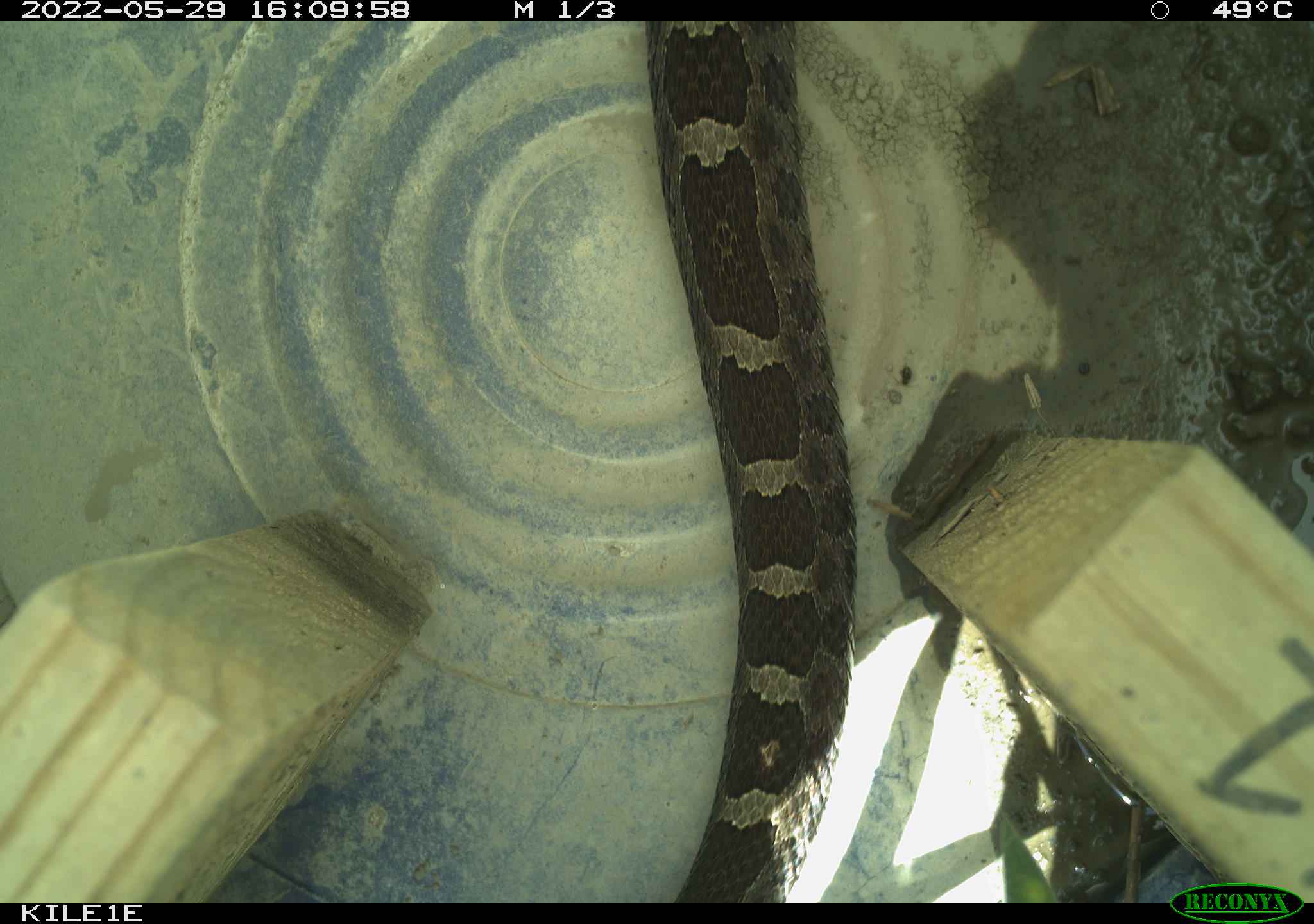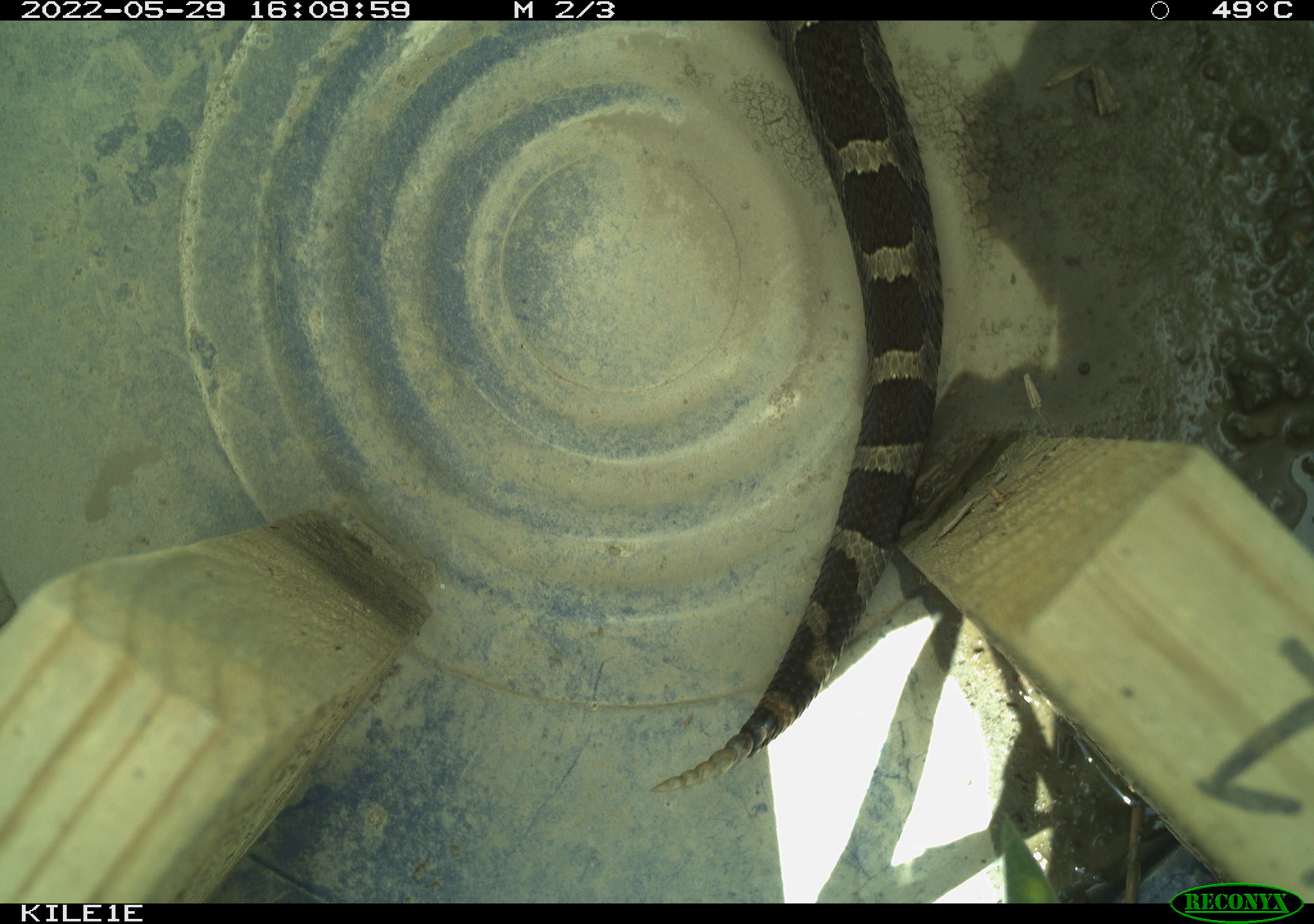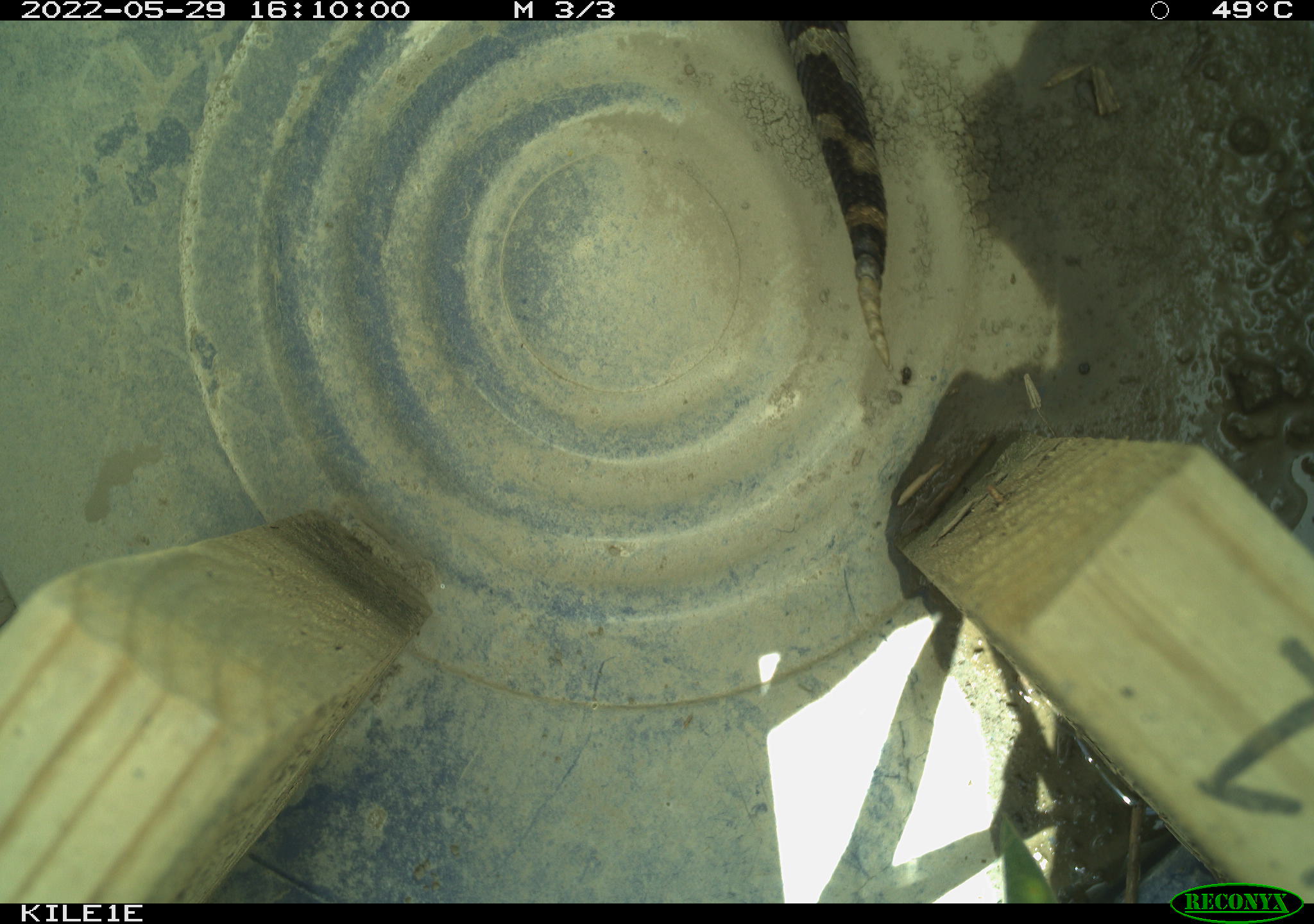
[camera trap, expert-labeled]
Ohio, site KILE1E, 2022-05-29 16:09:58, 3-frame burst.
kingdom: Animalia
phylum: Chordata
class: Reptilia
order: Squamata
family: Viperidae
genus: Sistrurus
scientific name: Sistrurus catenatus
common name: eastern massasauga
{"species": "eastern massasauga (Sistrurus catenatus)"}